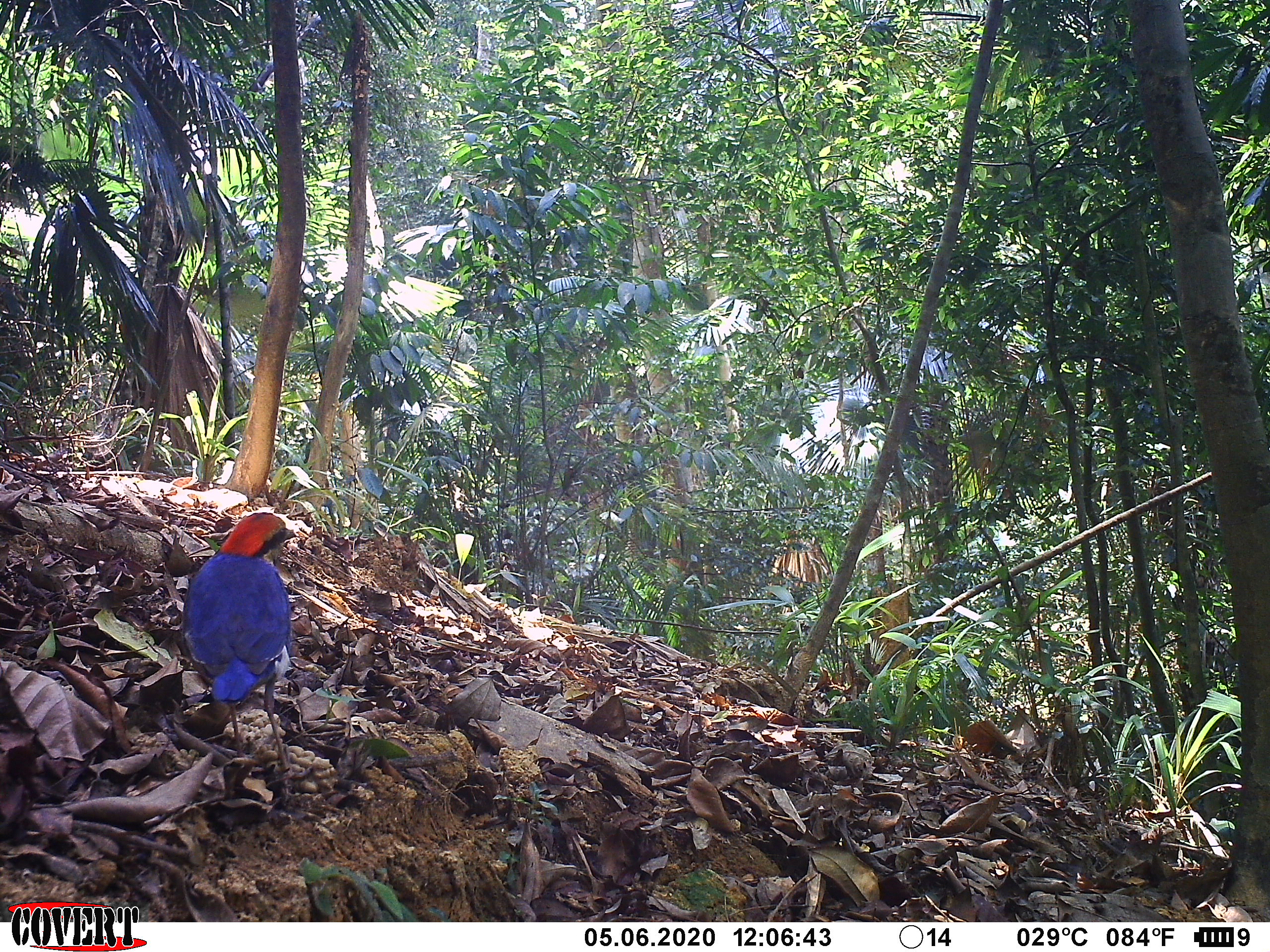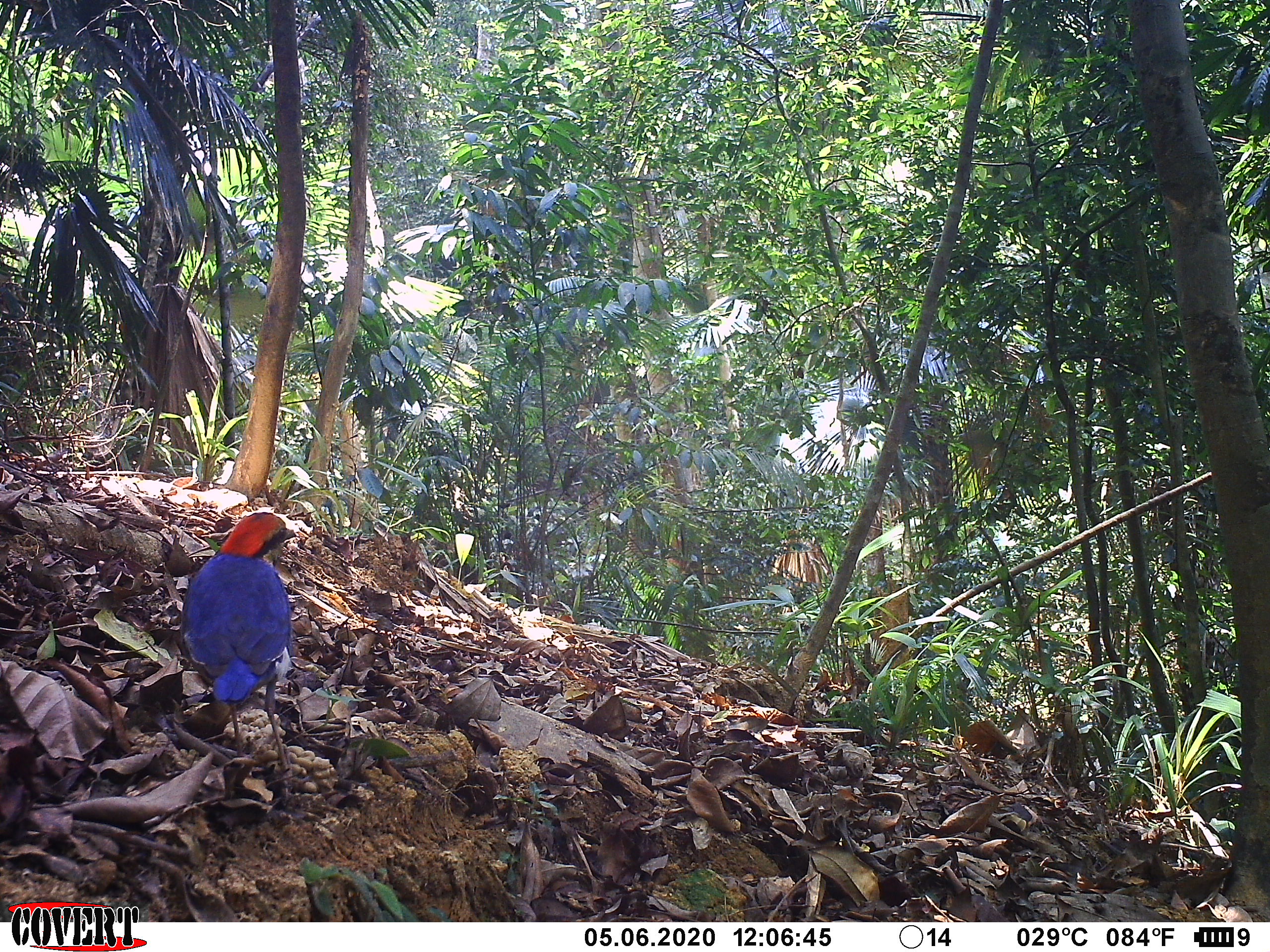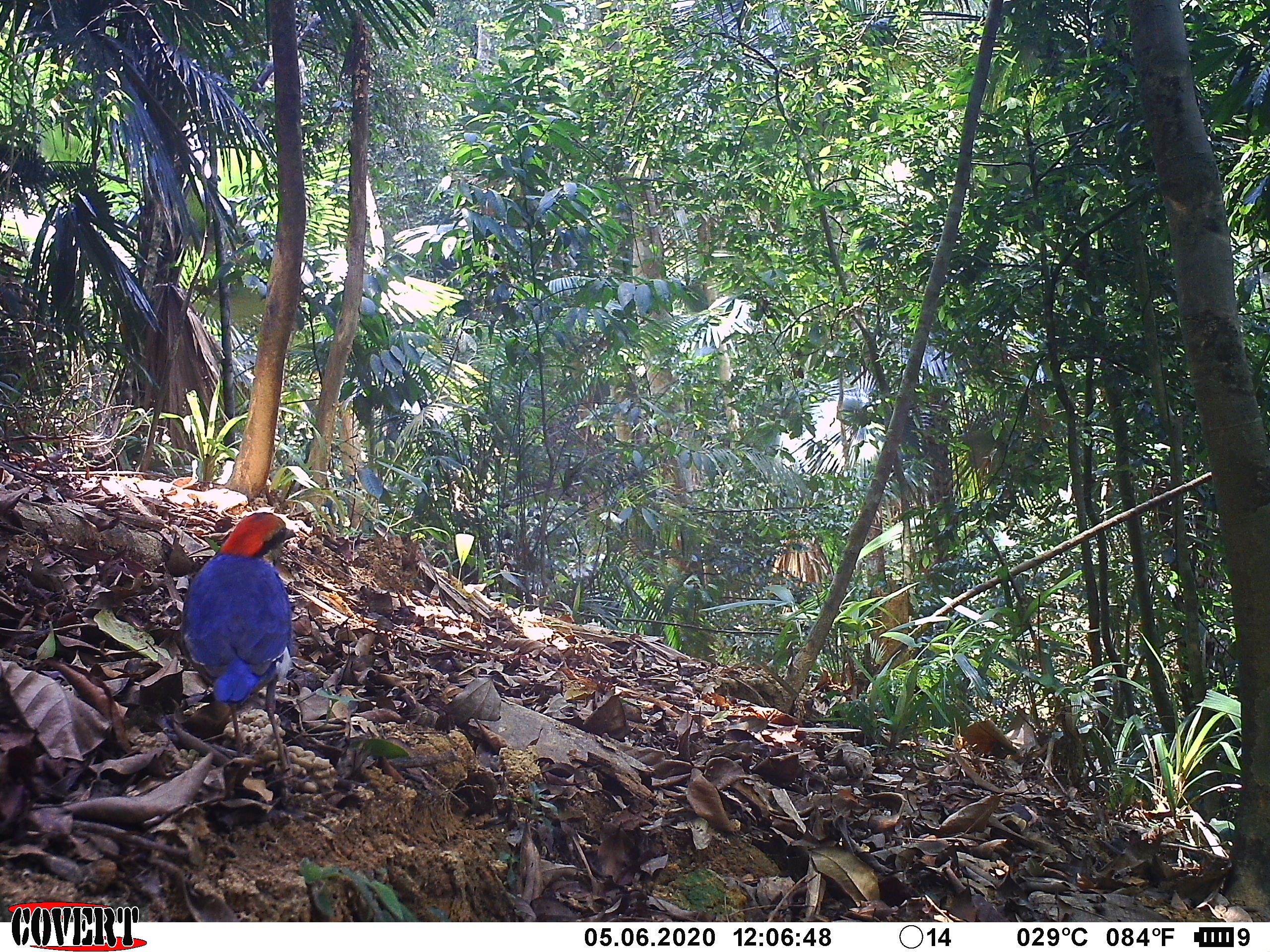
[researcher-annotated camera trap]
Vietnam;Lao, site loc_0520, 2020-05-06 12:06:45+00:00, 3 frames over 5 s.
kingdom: Animalia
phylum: Chordata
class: Aves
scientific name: Aves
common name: bird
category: unidentified bird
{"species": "unidentified bird (bird) (Aves)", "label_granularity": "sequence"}